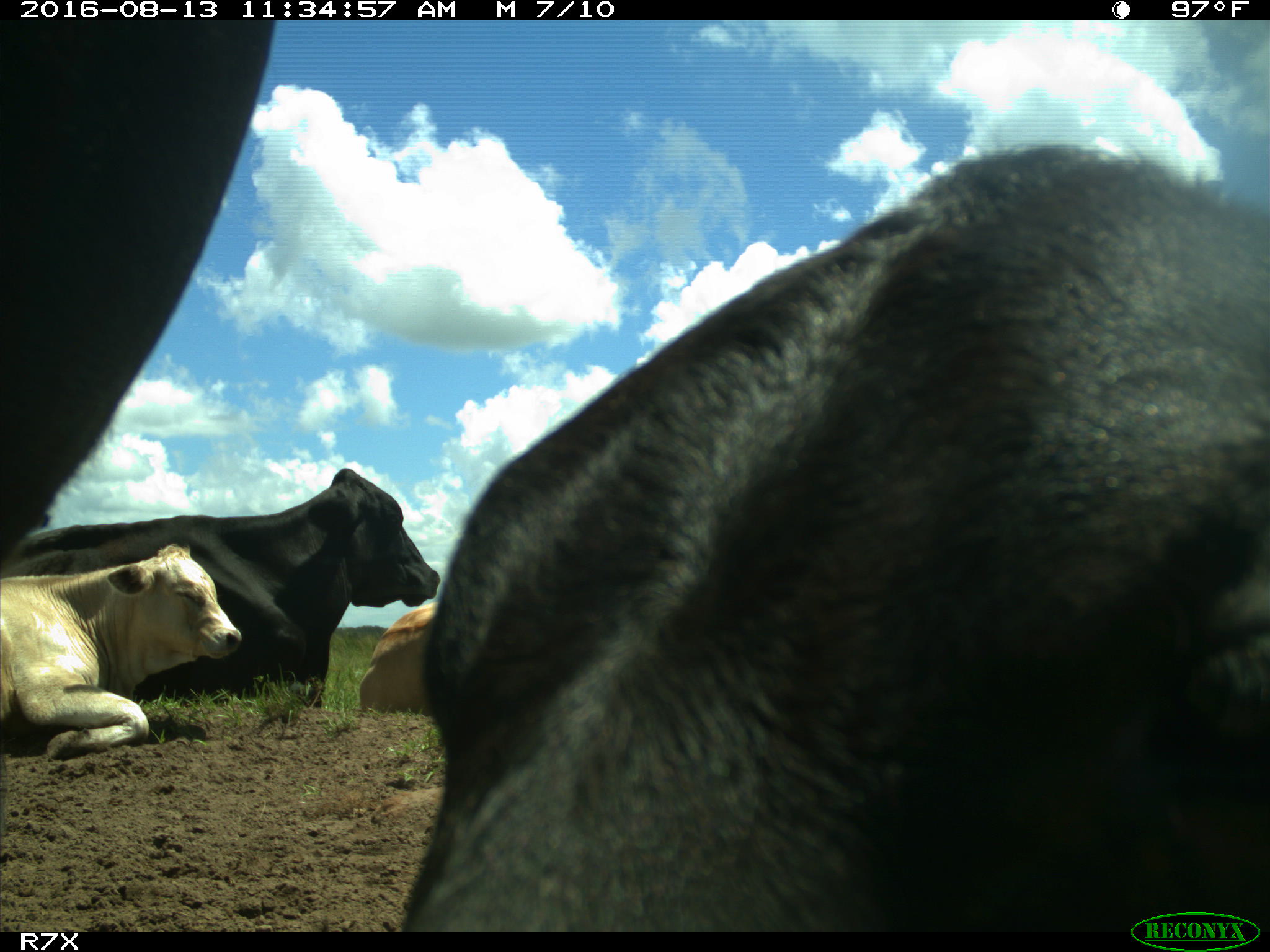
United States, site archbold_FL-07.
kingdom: Animalia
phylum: Chordata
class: Mammalia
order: Artiodactyla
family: Bovidae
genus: Bos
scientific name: Bos taurus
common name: domestic cow